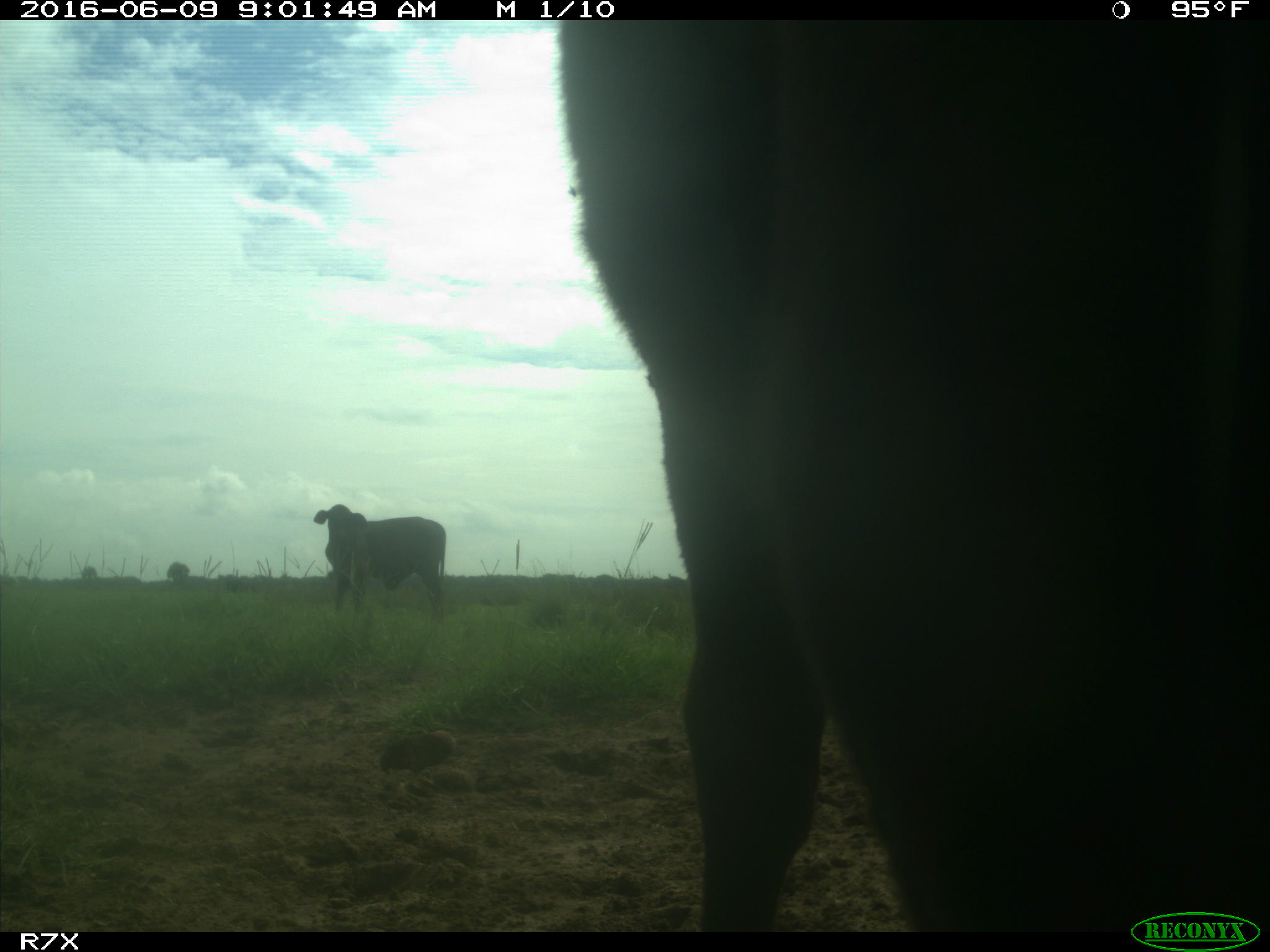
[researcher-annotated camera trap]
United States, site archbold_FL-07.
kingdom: Animalia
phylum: Chordata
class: Mammalia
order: Artiodactyla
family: Bovidae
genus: Bos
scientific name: Bos taurus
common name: domestic cow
Bos taurus (domestic cow).